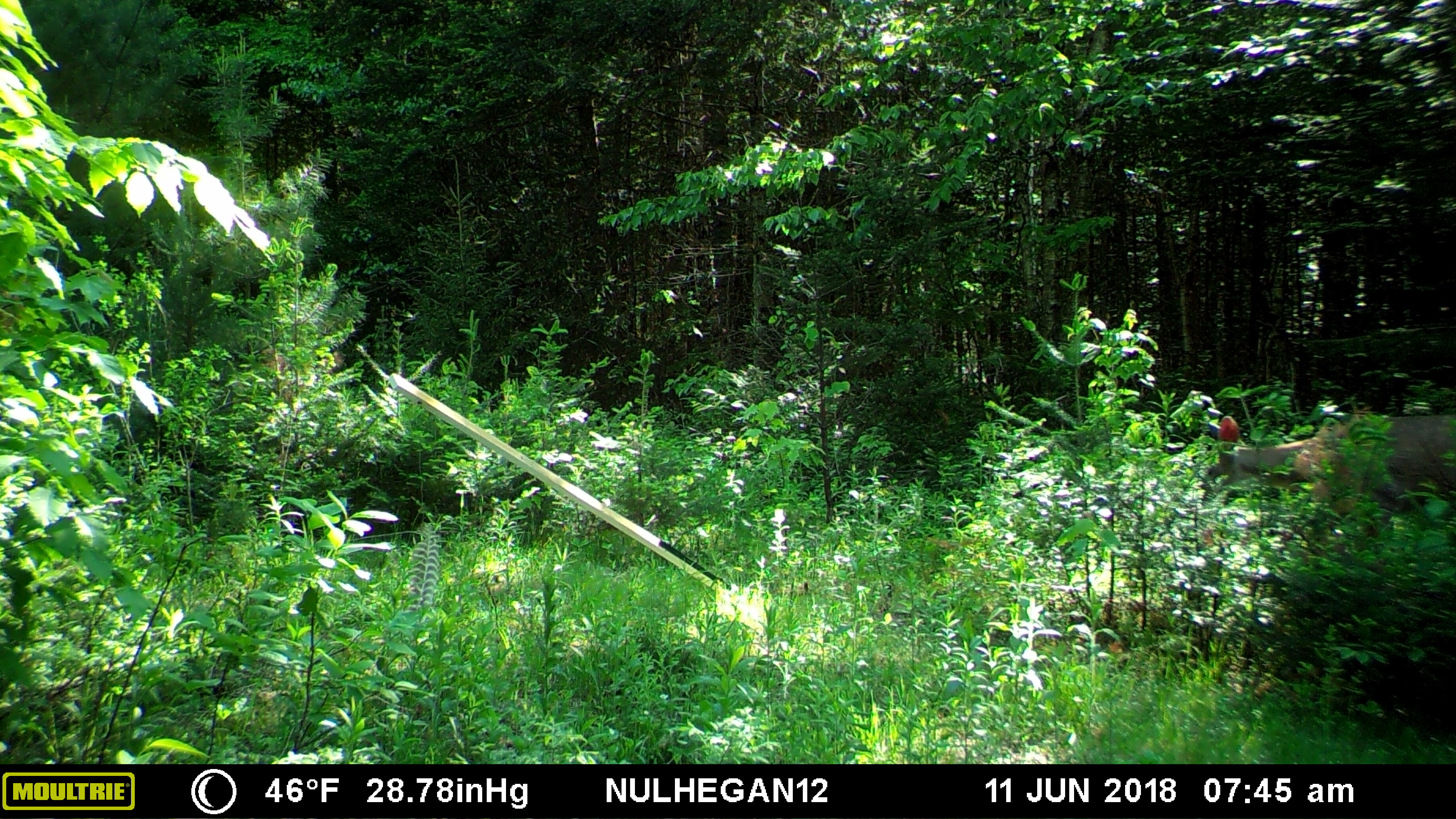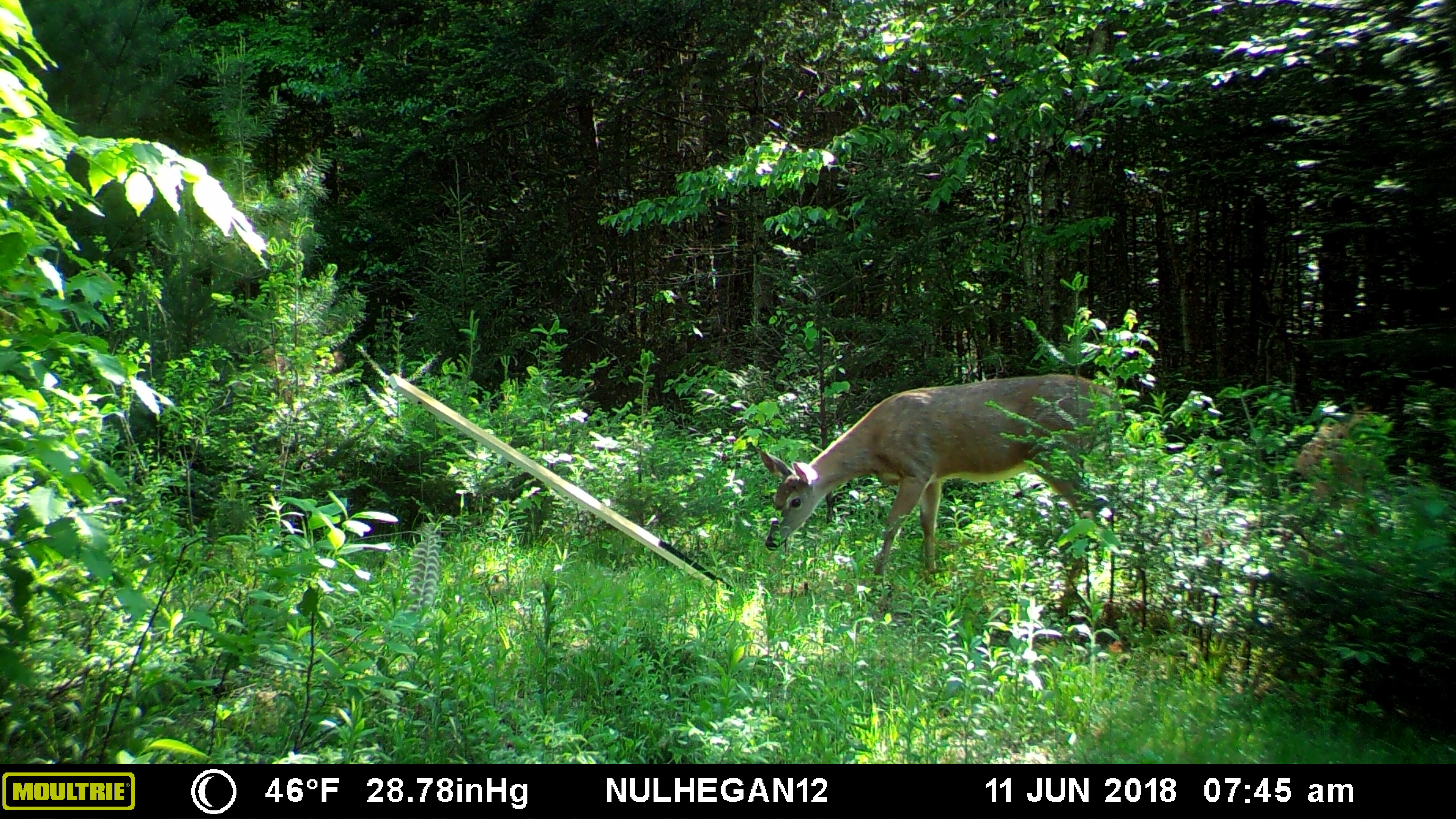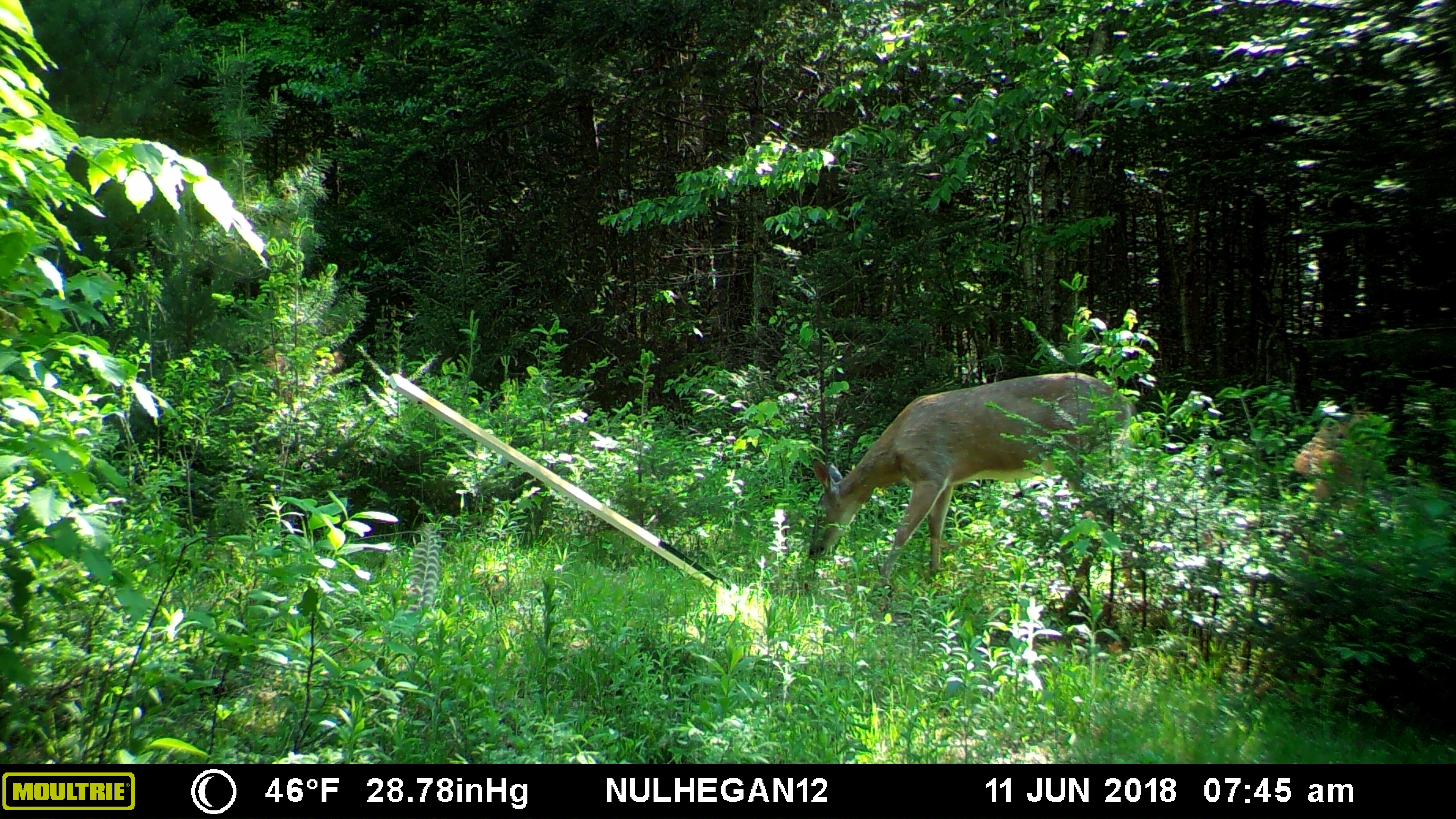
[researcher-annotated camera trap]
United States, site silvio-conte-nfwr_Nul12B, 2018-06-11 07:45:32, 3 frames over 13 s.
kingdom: Animalia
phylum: Chordata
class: Mammalia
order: Artiodactyla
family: Cervidae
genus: Odocoileus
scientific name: Odocoileus virginianus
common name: white-tailed deer